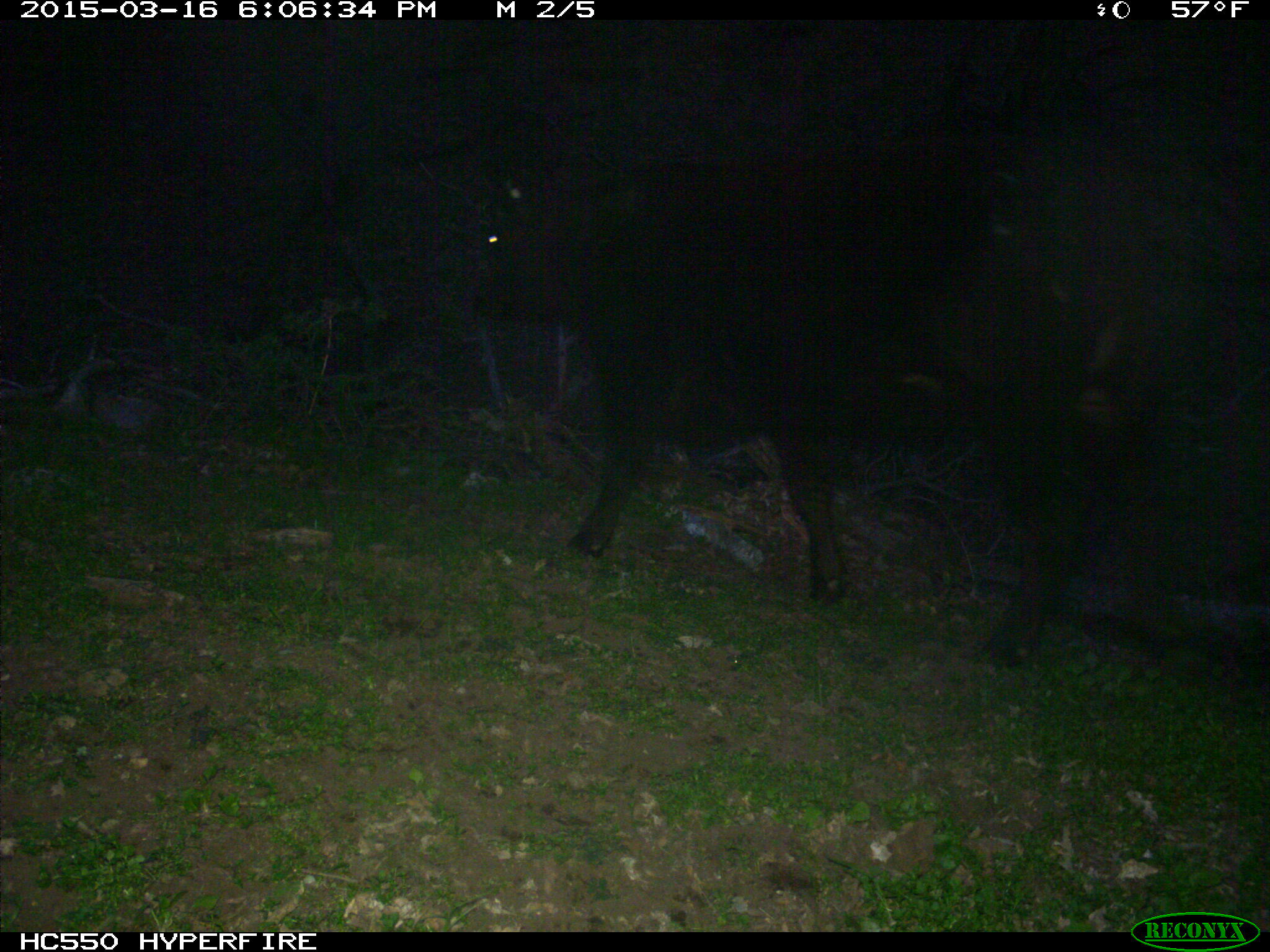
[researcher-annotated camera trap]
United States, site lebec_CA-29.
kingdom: Animalia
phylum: Chordata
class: Mammalia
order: Artiodactyla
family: Bovidae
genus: Bos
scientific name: Bos taurus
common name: domestic cow